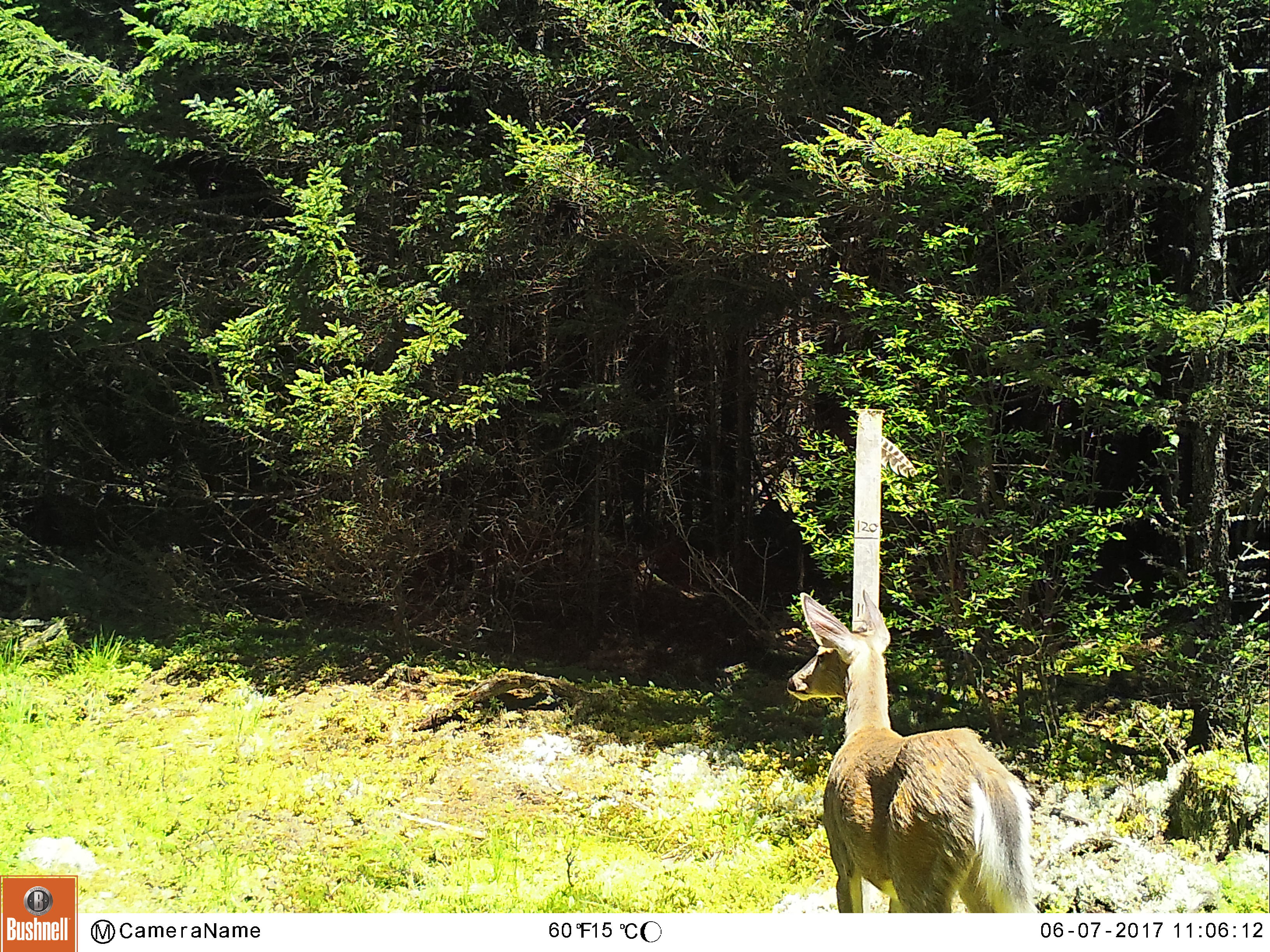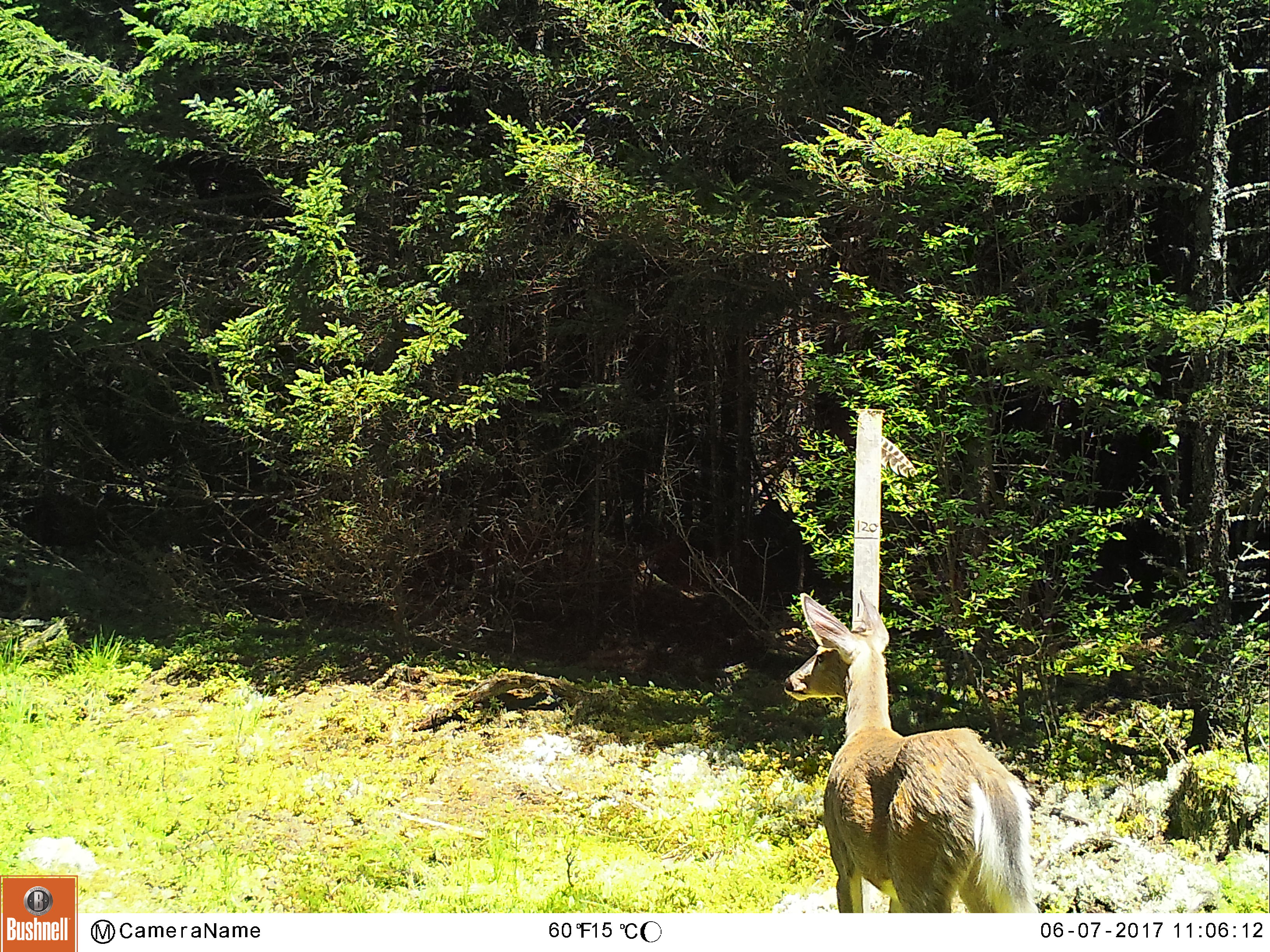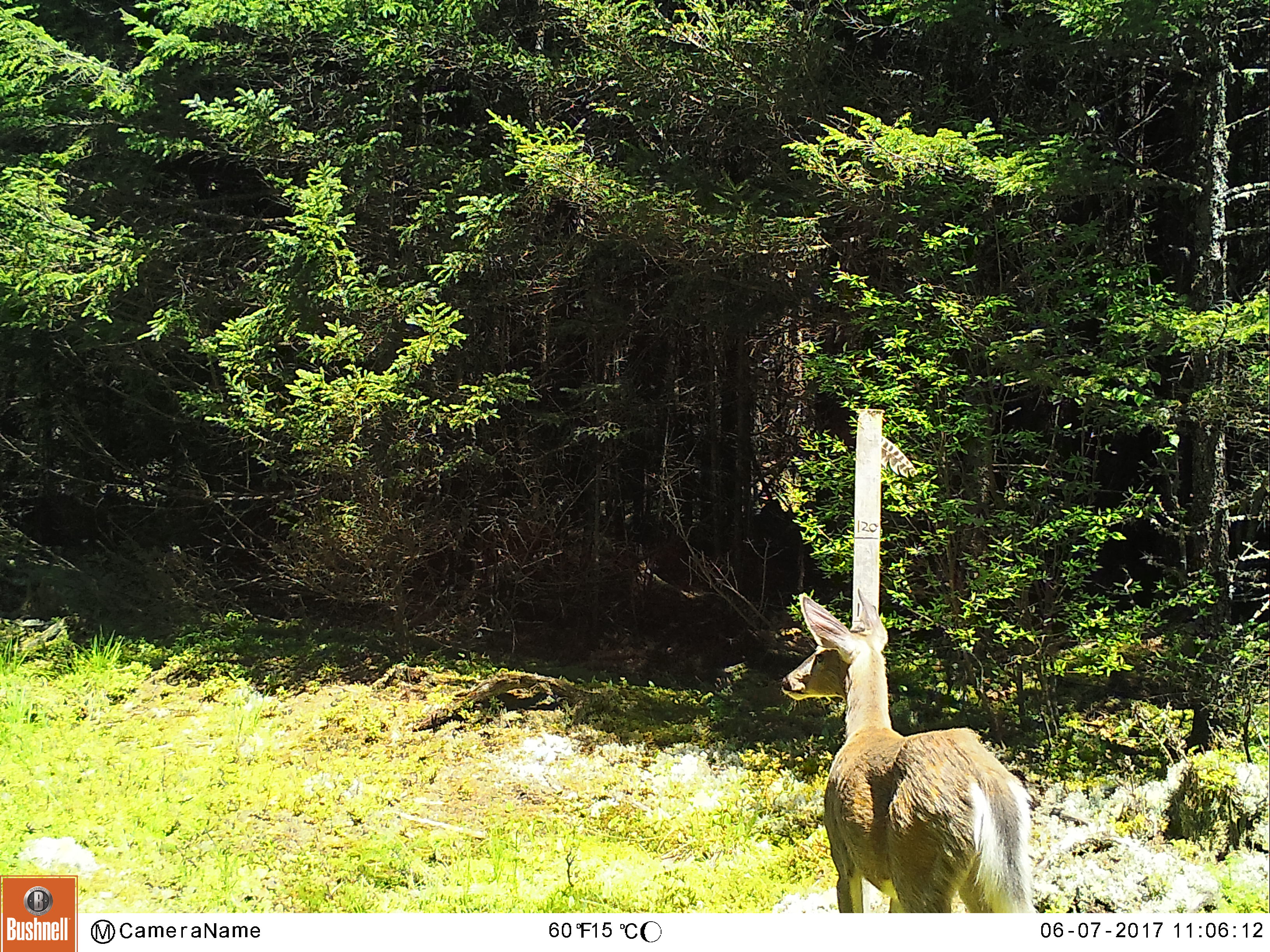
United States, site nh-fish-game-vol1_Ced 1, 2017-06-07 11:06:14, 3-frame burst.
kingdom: Animalia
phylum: Chordata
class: Mammalia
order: Artiodactyla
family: Cervidae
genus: Odocoileus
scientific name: Odocoileus virginianus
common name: white-tailed deer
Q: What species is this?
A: White-tailed deer (Odocoileus virginianus).